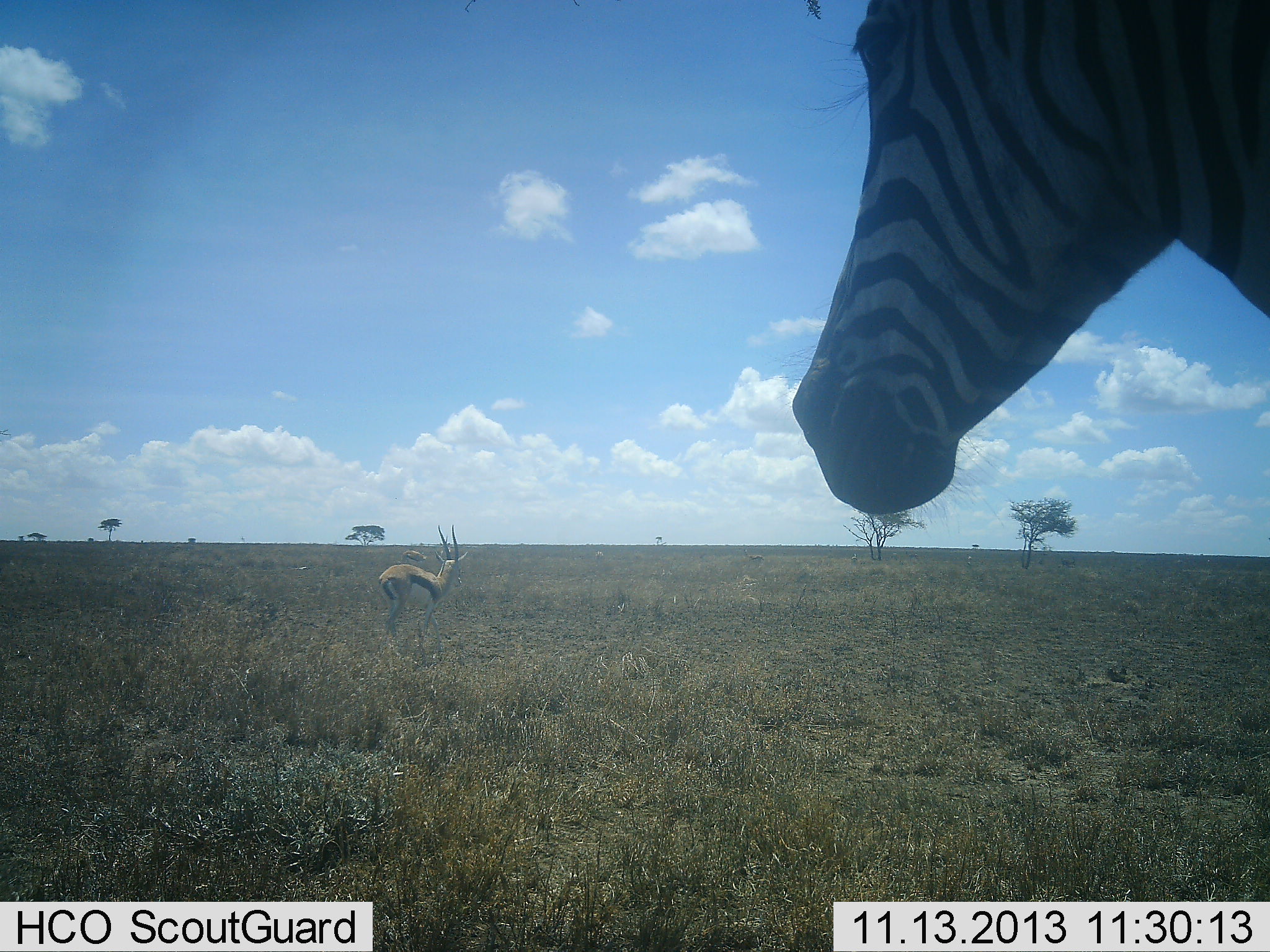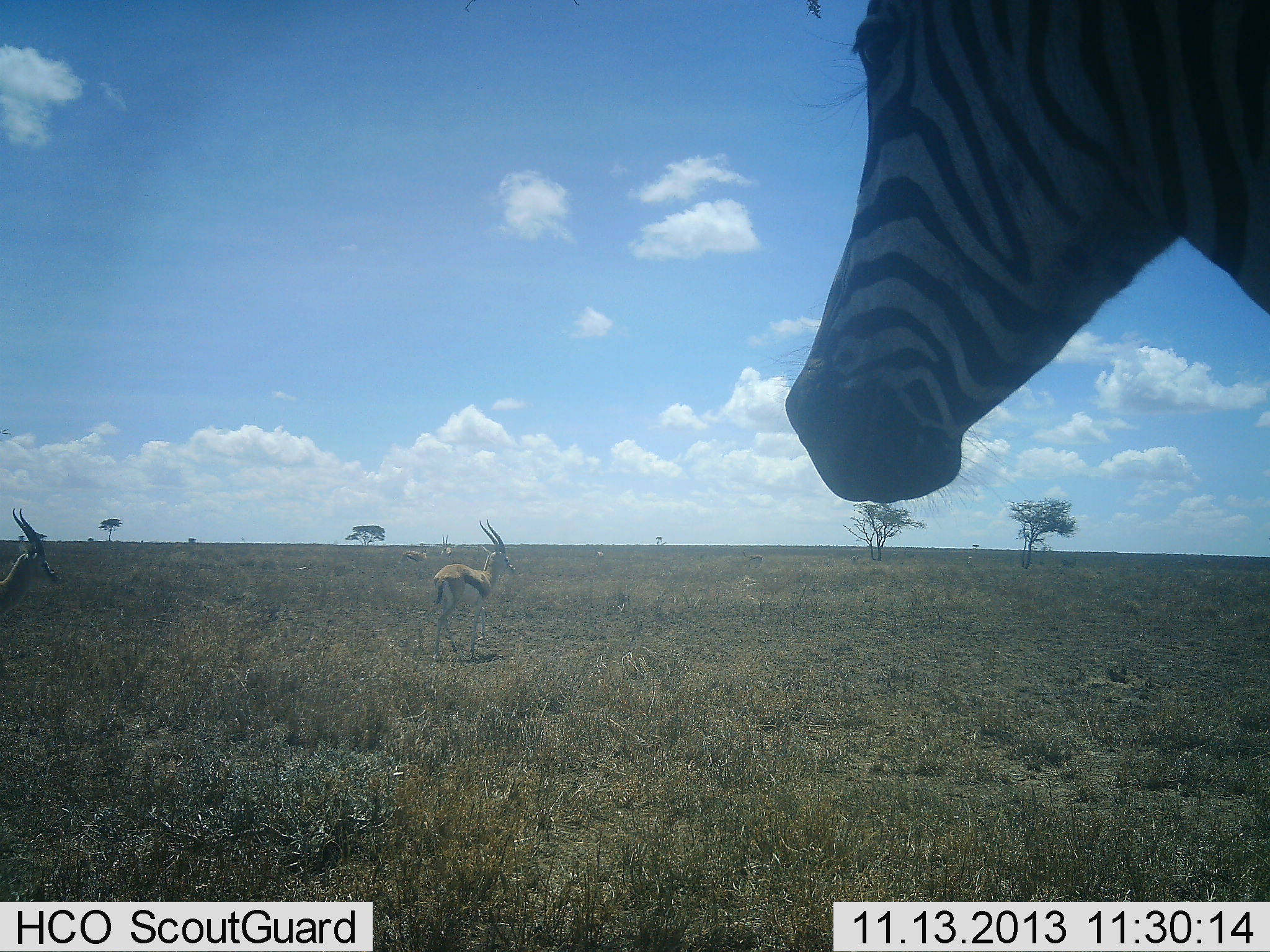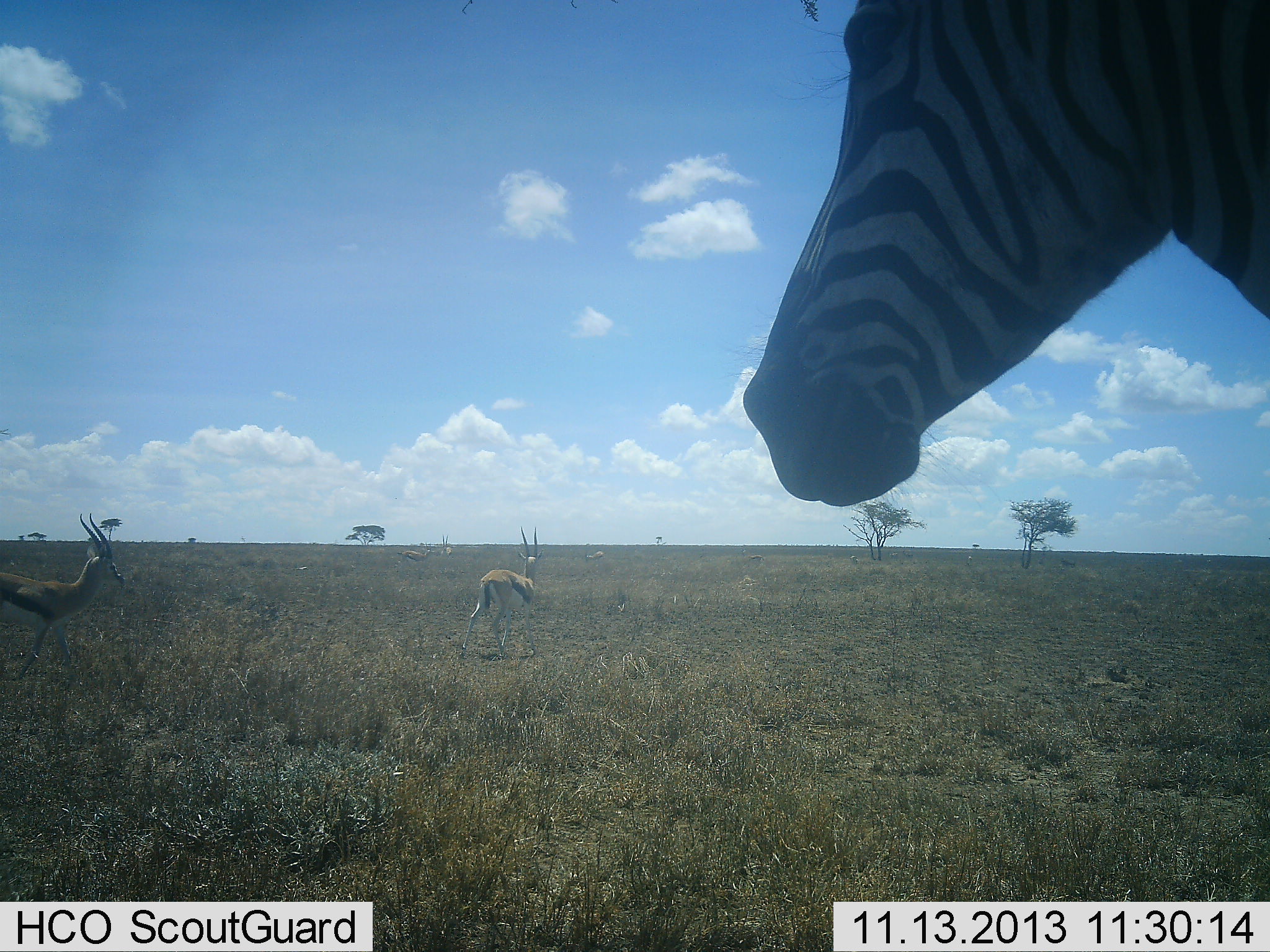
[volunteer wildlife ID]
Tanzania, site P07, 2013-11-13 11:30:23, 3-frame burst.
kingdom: Animalia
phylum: Chordata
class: Mammalia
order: Artiodactyla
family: Bovidae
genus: Eudorcas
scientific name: Eudorcas thomsonii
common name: thomson's gazelle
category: gazellethomsons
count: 2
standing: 50%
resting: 0%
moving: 80%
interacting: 0%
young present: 0%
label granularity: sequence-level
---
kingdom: Animalia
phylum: Chordata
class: Mammalia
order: Perissodactyla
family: Equidae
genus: Equus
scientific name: Equus quagga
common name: plains zebra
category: zebra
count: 1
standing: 82%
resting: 0%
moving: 9%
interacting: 0%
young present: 0%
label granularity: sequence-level